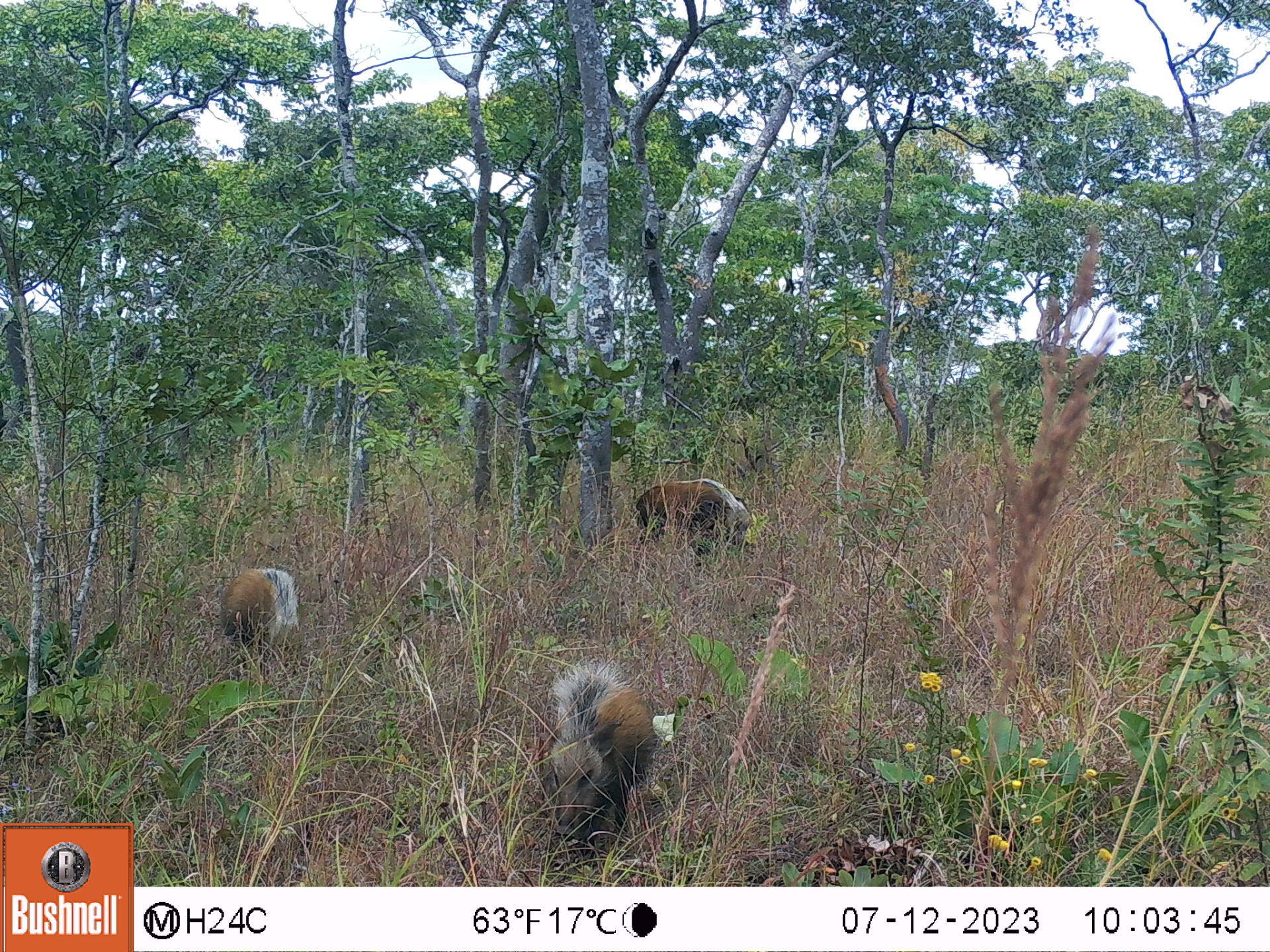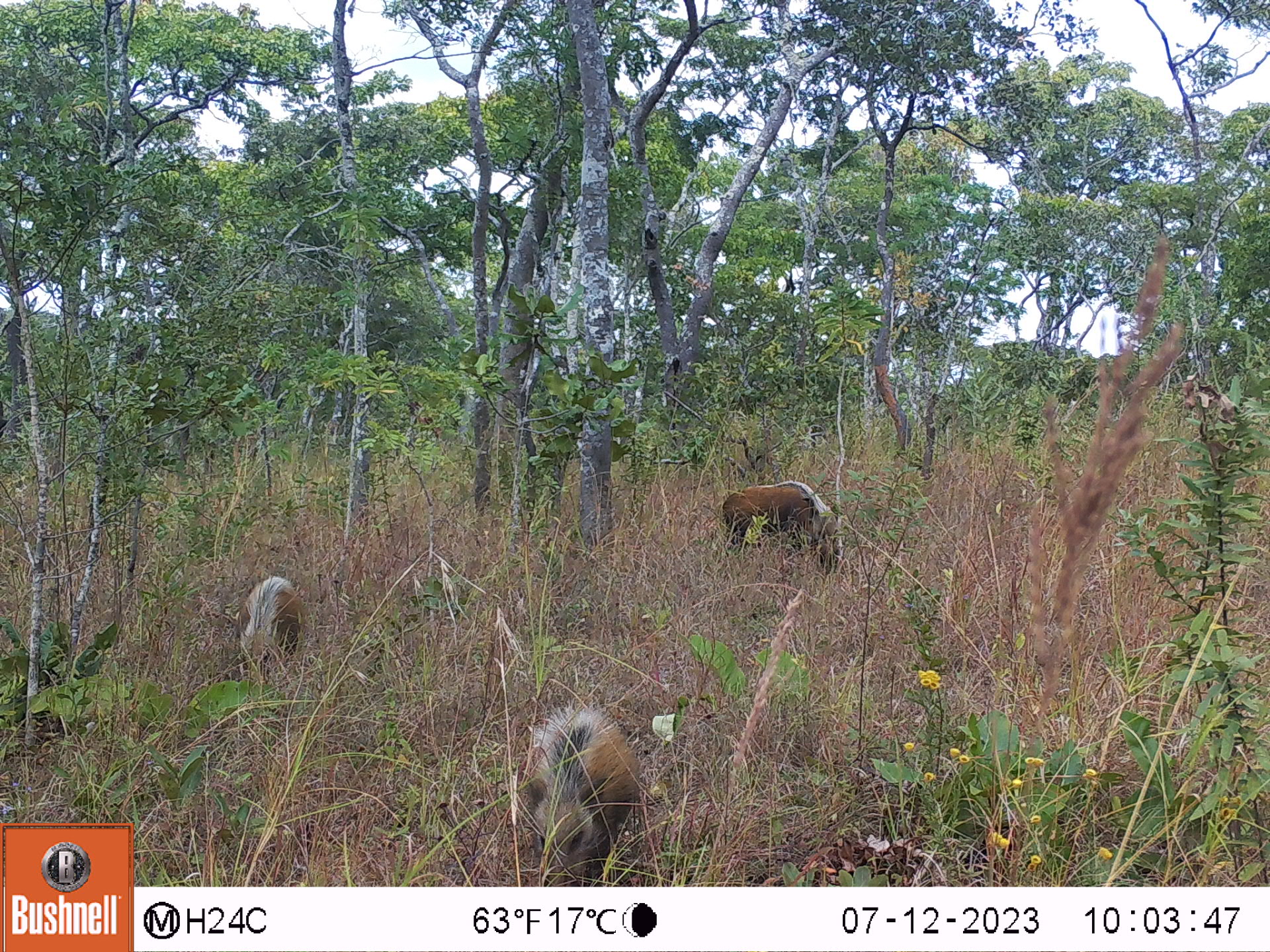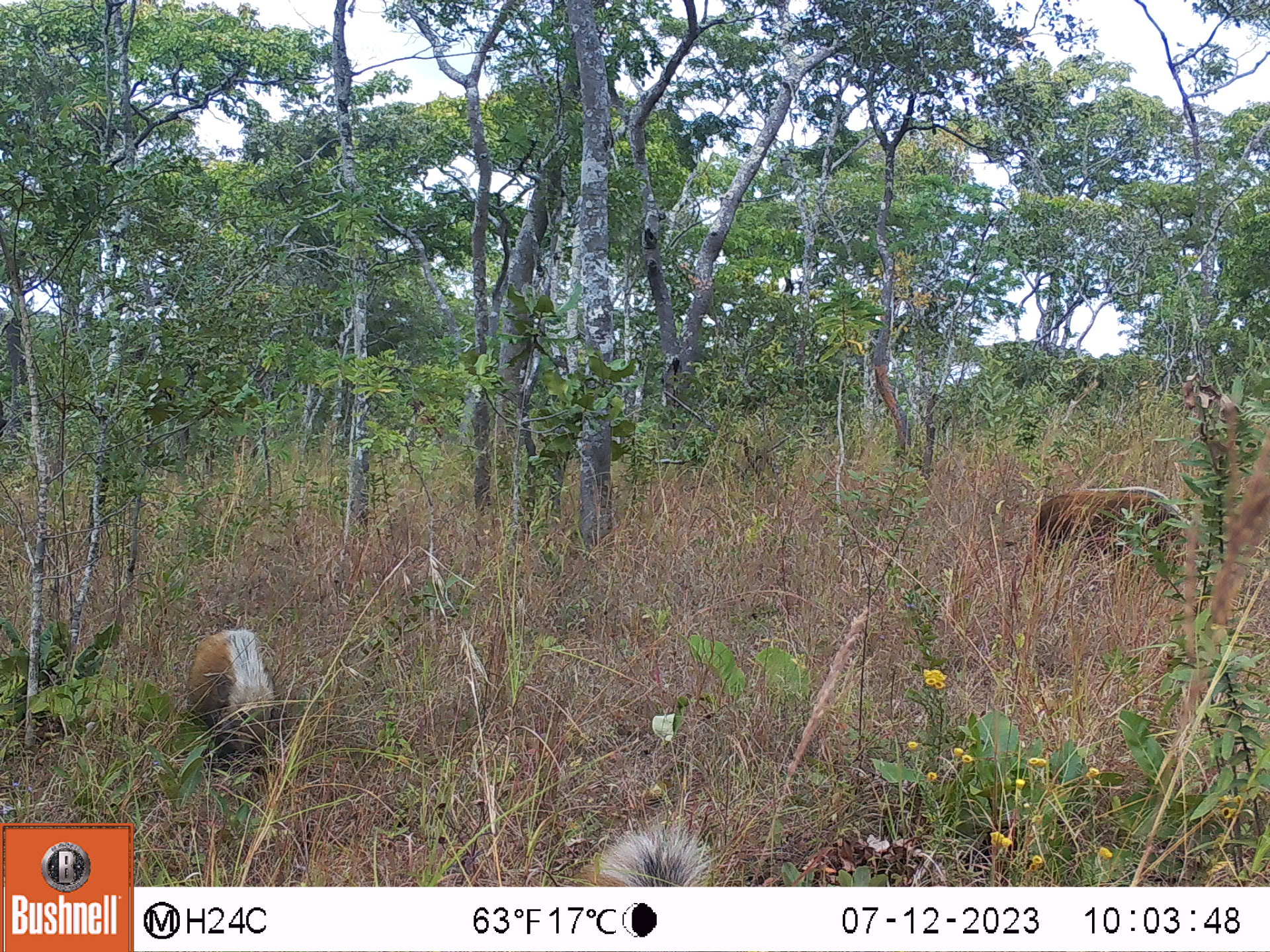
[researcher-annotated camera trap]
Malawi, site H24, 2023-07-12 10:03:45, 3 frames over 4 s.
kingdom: Animalia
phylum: Chordata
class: Mammalia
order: Artiodactyla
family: Suidae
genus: Potamochoerus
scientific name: Potamochoerus larvatus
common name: bushpig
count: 3